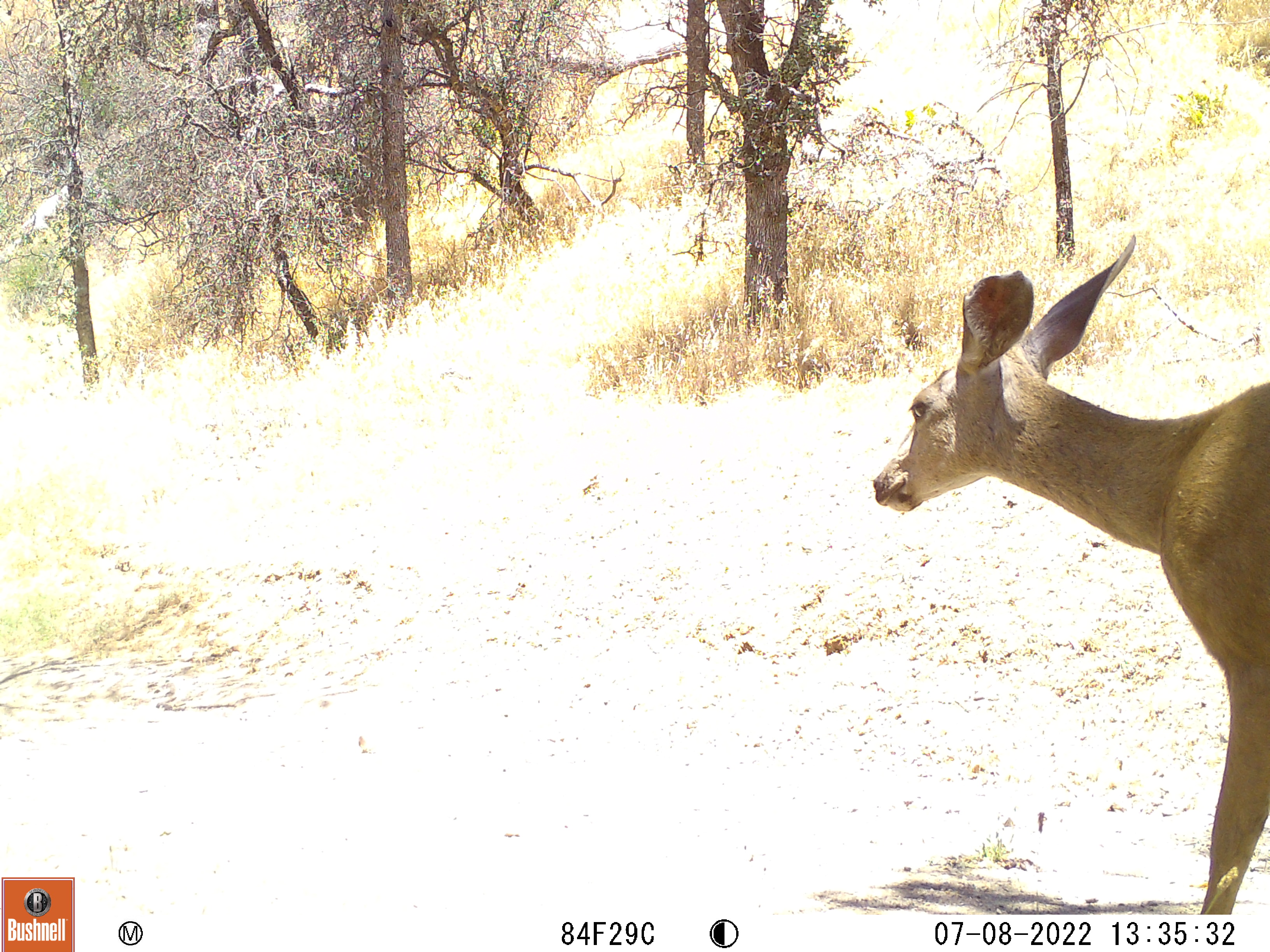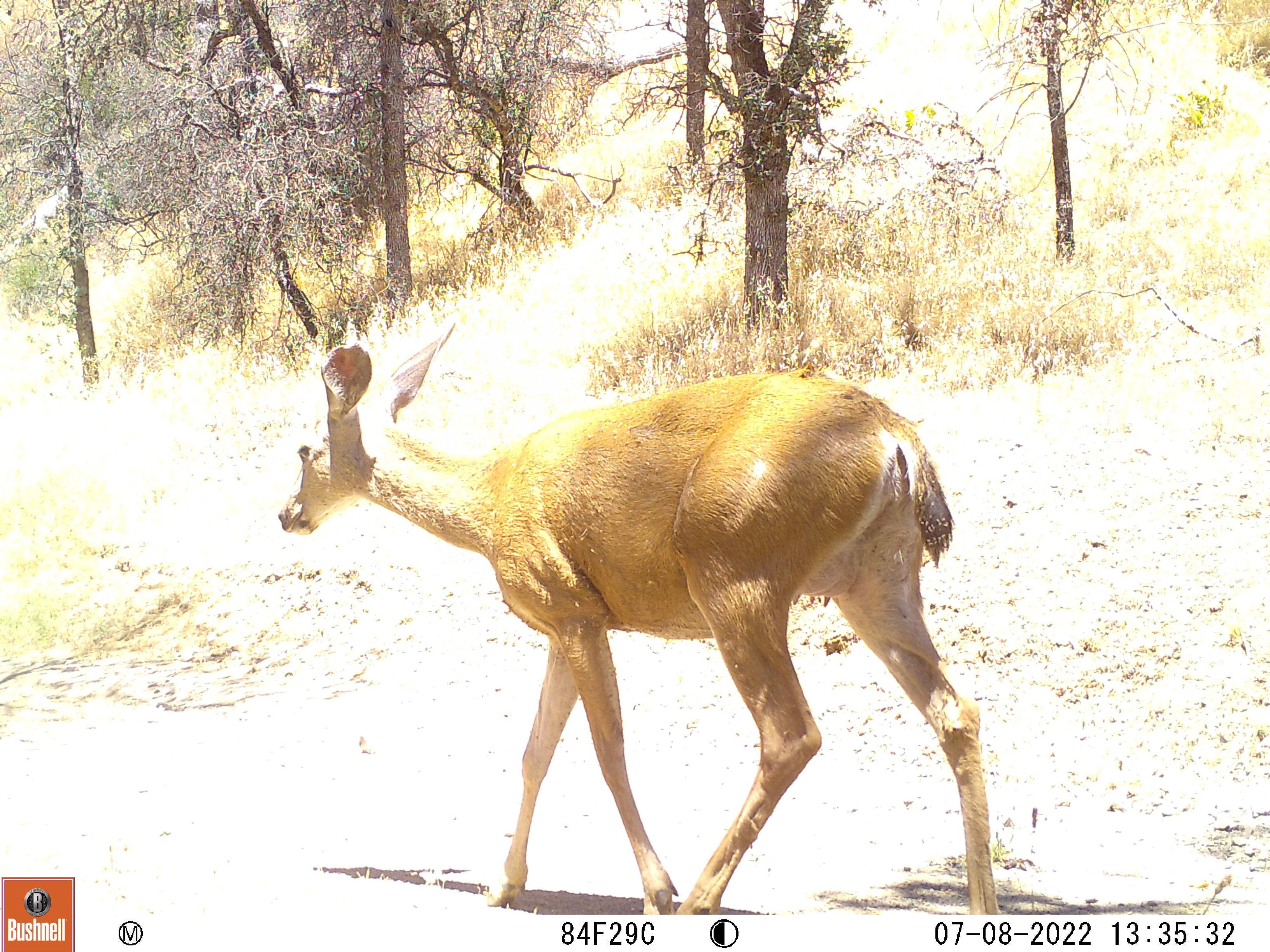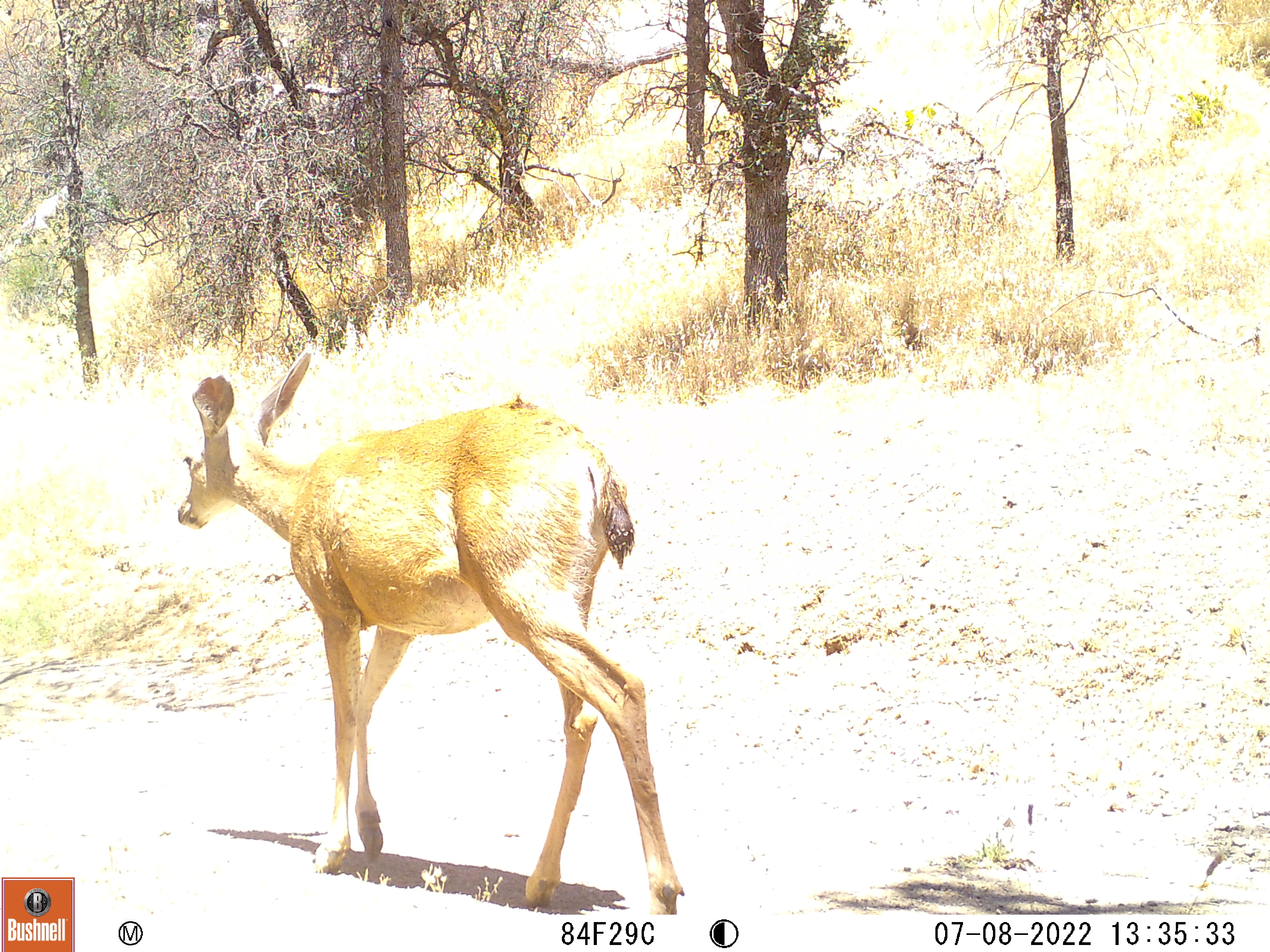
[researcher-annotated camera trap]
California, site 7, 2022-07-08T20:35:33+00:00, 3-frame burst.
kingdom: Animalia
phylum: Chordata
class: Mammalia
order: Artiodactyla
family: Cervidae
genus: Odocoileus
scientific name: Odocoileus hemionus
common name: mule deer